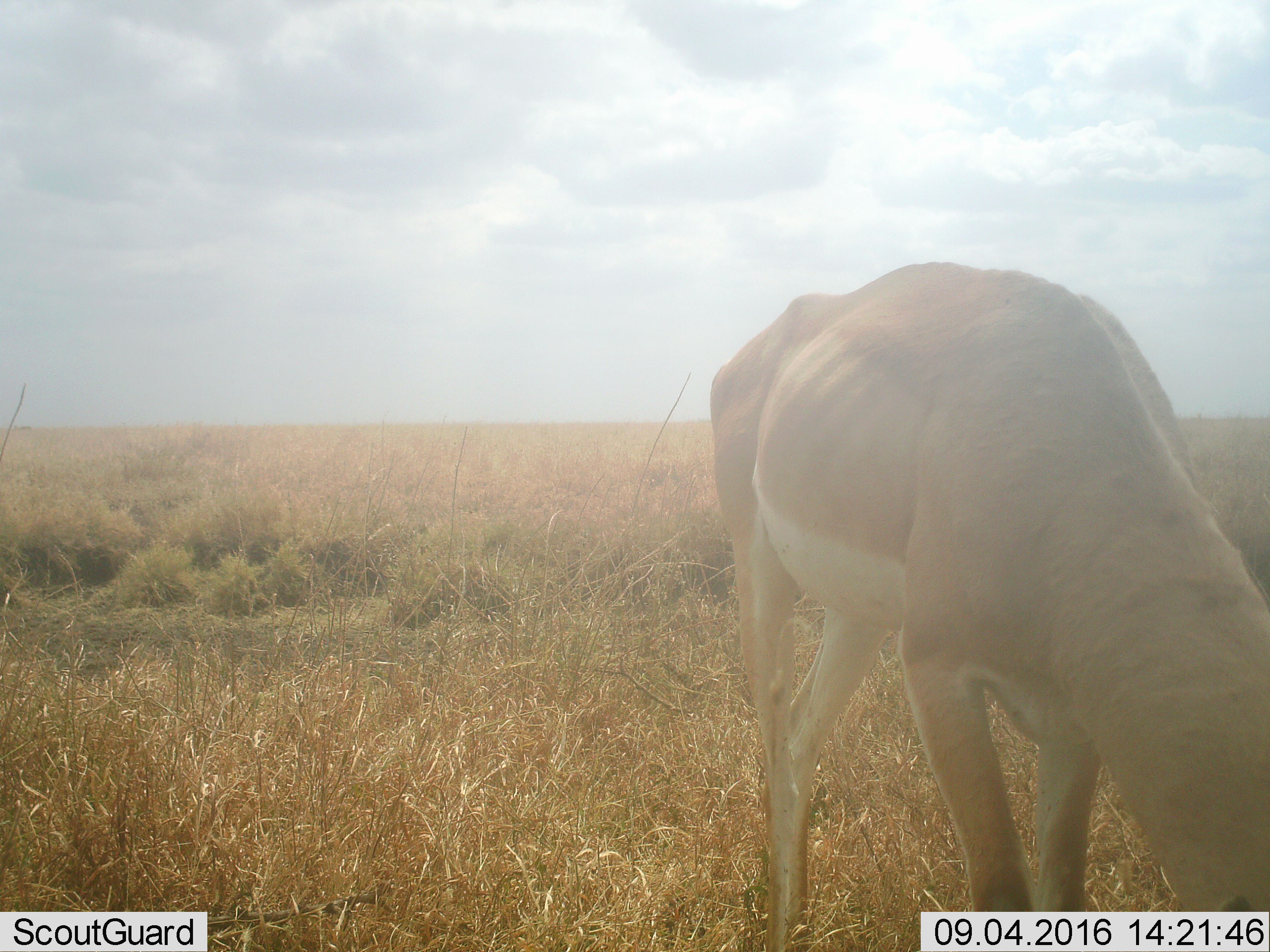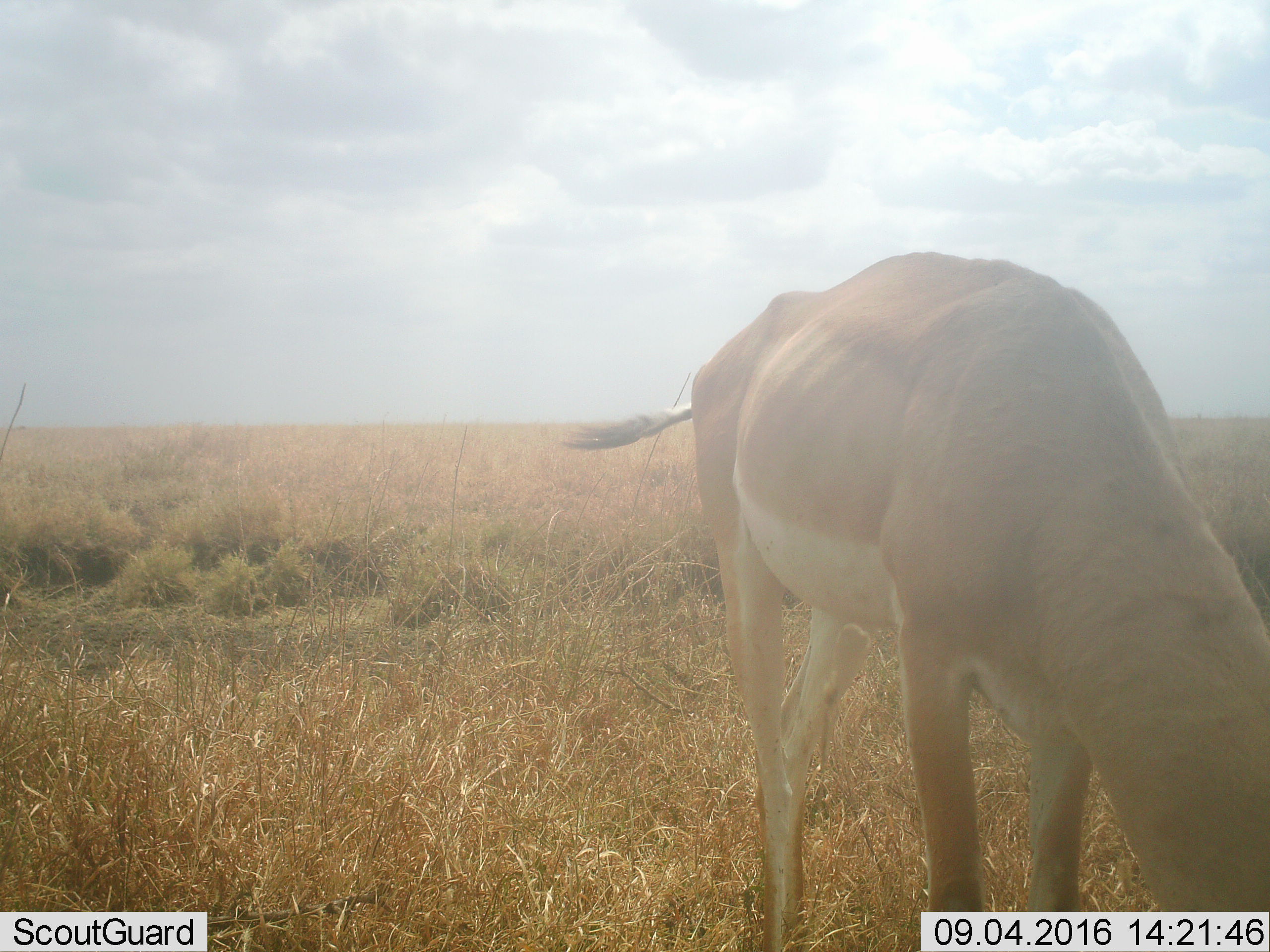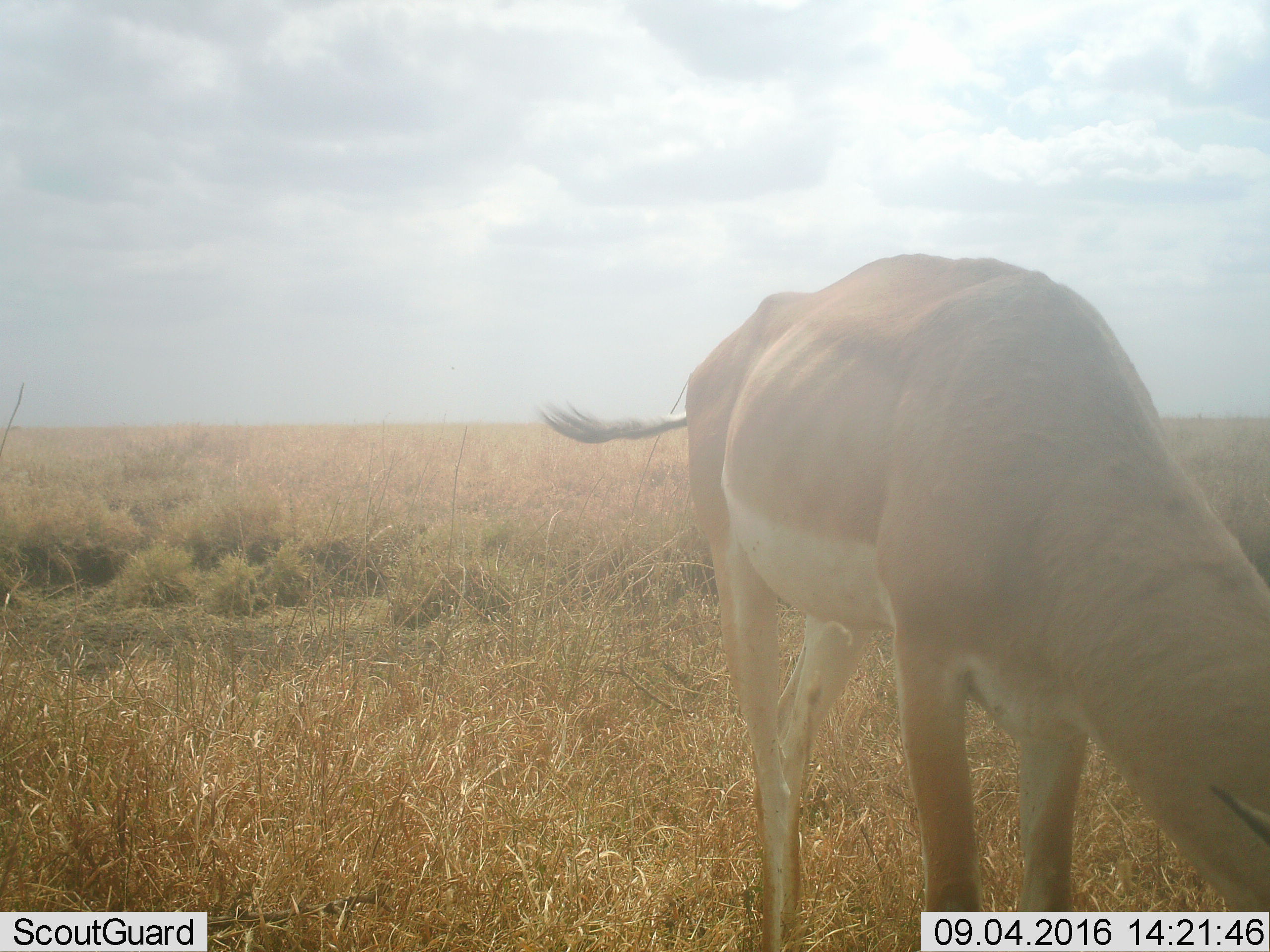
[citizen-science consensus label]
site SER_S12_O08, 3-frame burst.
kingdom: Animalia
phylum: Chordata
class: Mammalia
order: Artiodactyla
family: Bovidae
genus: Nanger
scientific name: Nanger granti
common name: grant's gazelle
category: gazellegrants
Gazellegrants (grant's gazelle) (Nanger granti), count 1. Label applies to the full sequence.